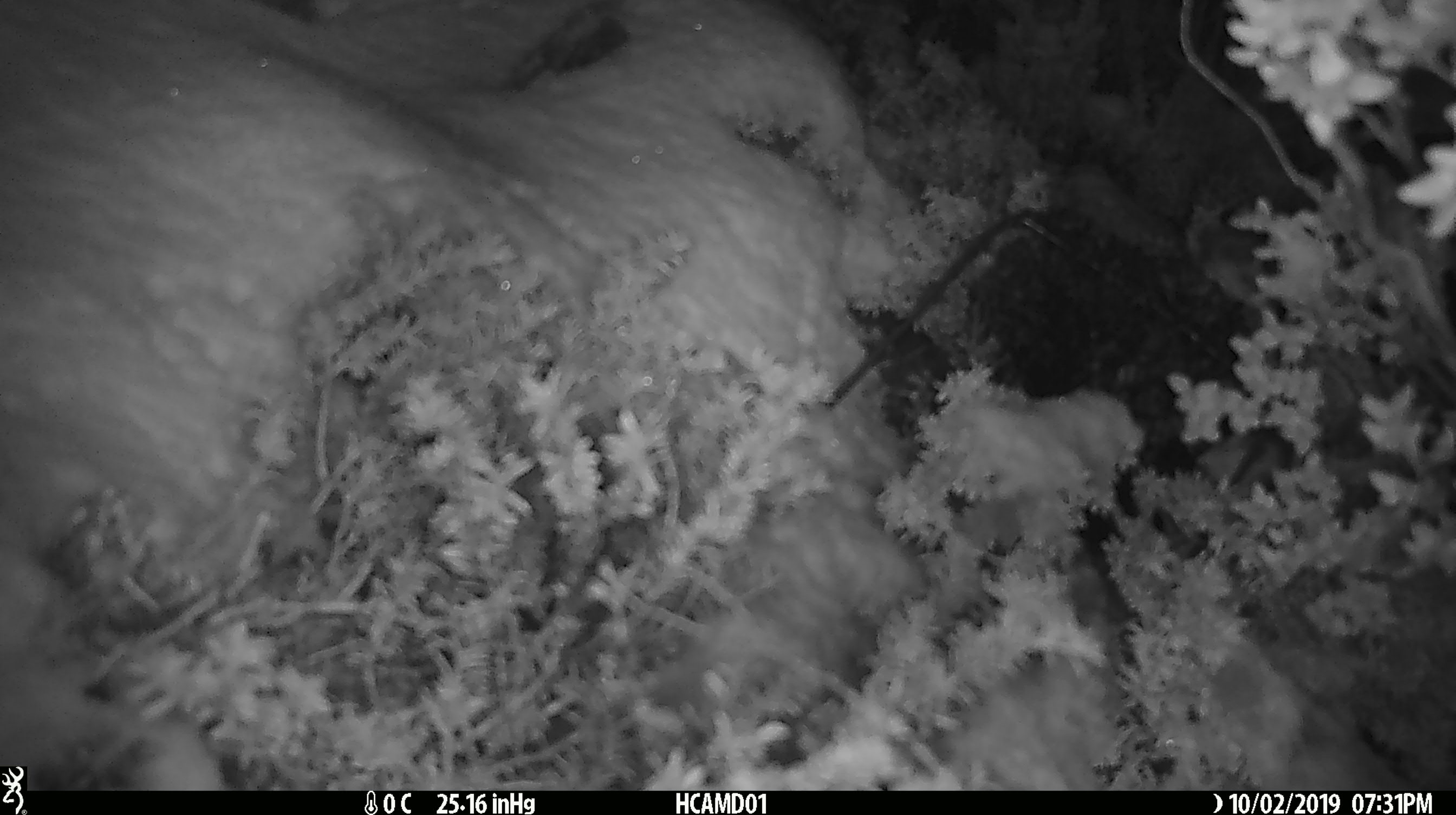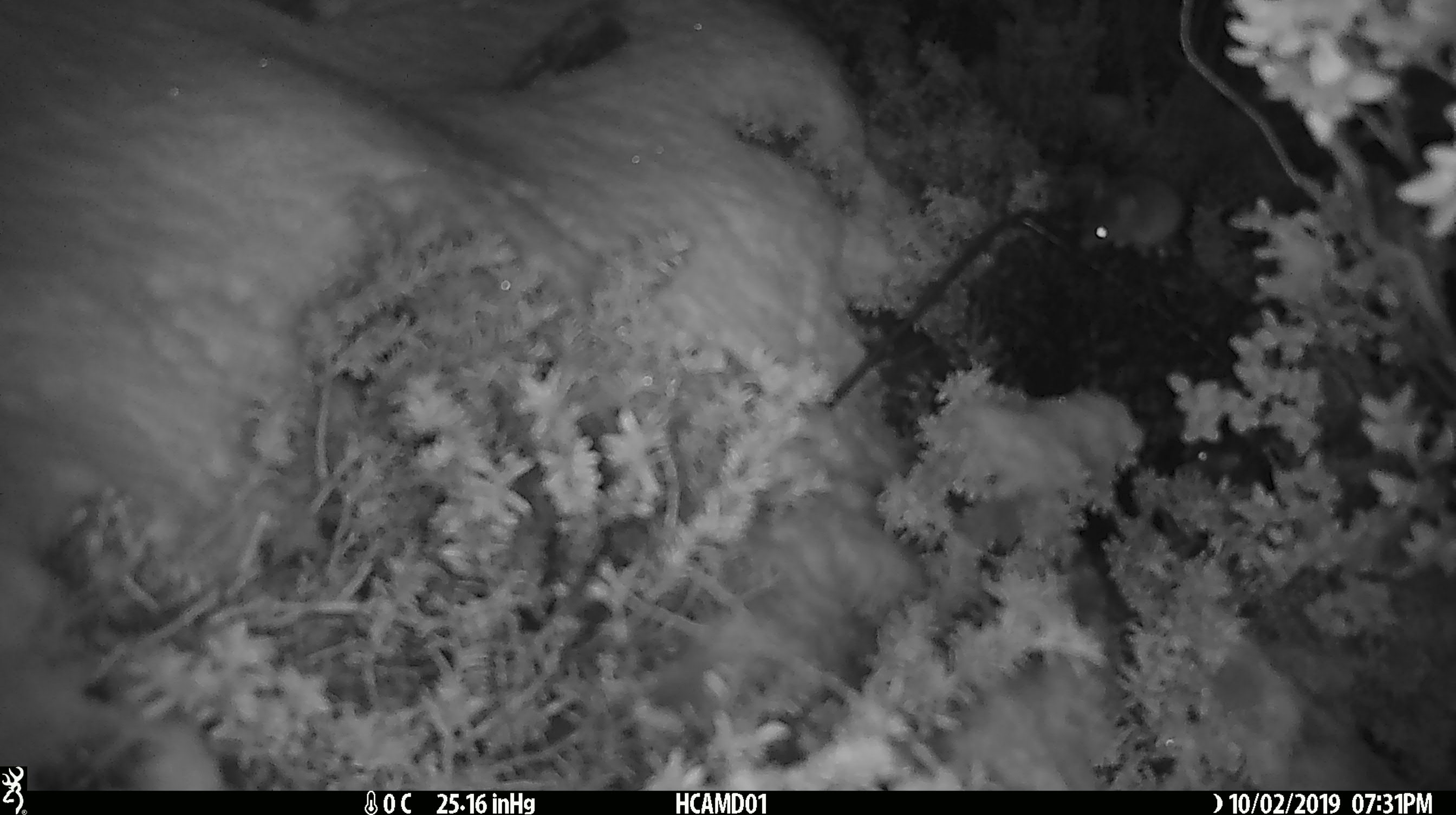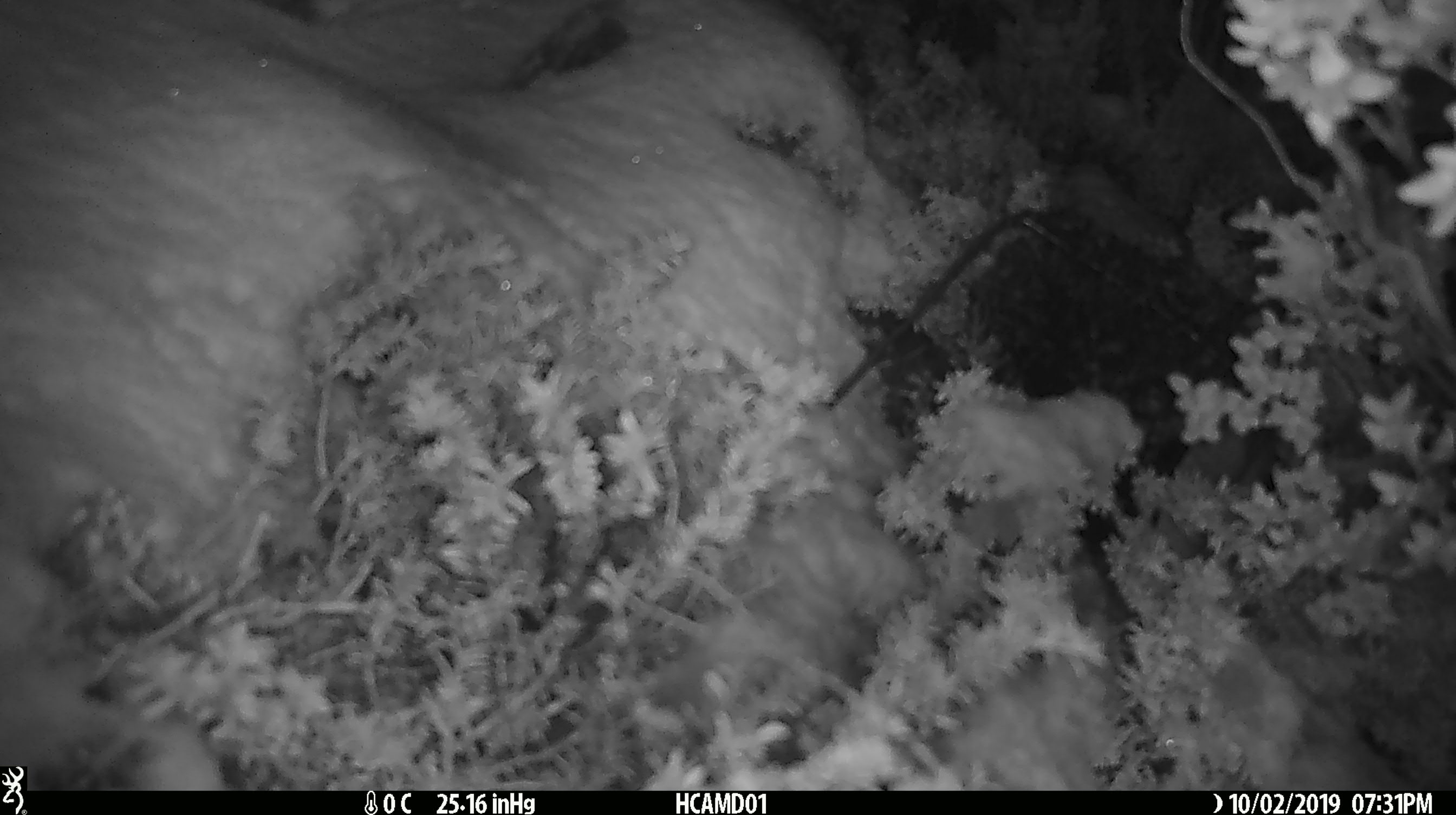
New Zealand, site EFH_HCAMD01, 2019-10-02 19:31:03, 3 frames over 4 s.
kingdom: Animalia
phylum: Chordata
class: Mammalia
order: Rodentia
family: Muridae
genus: Mus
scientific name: Mus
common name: mouse